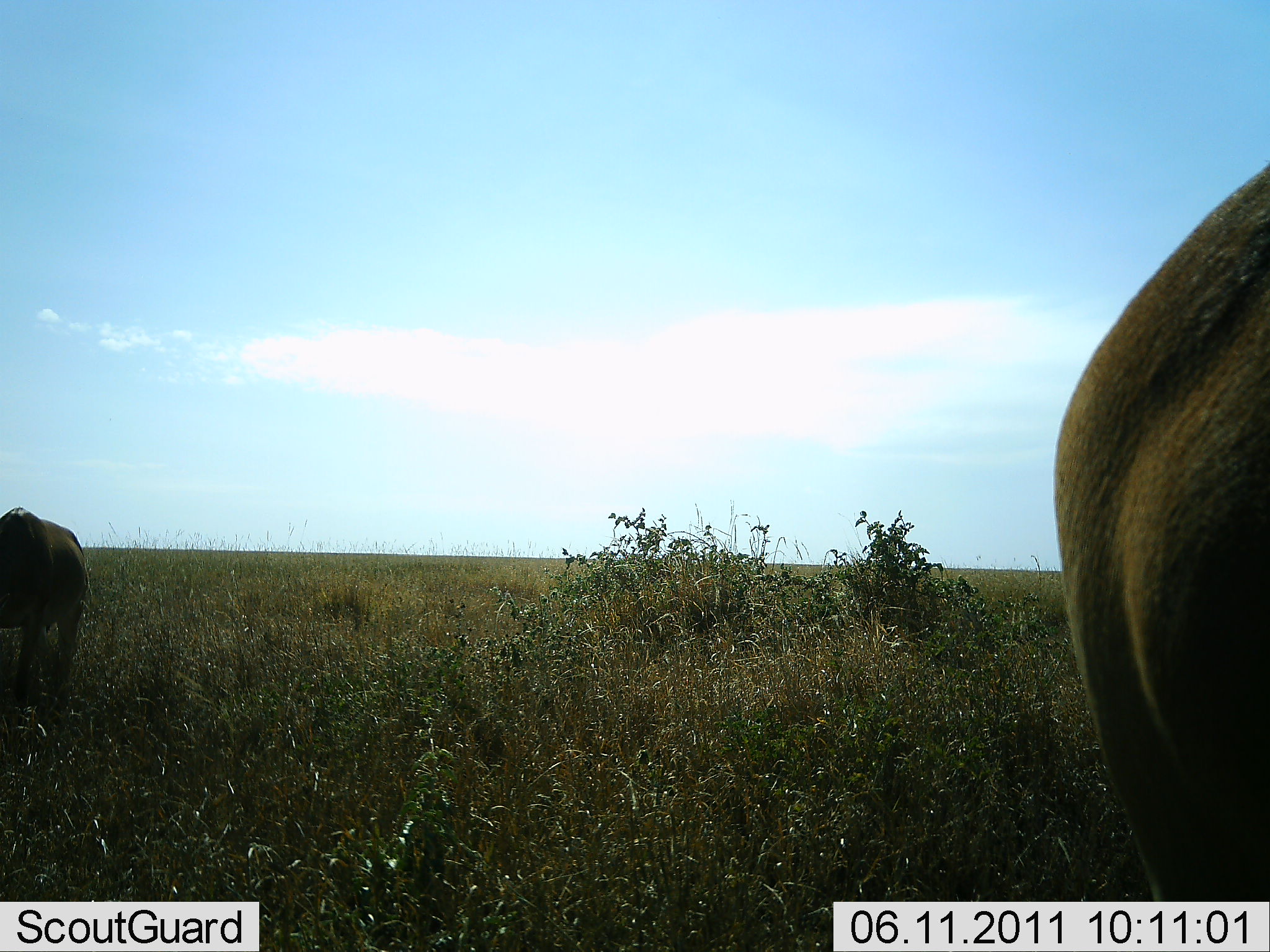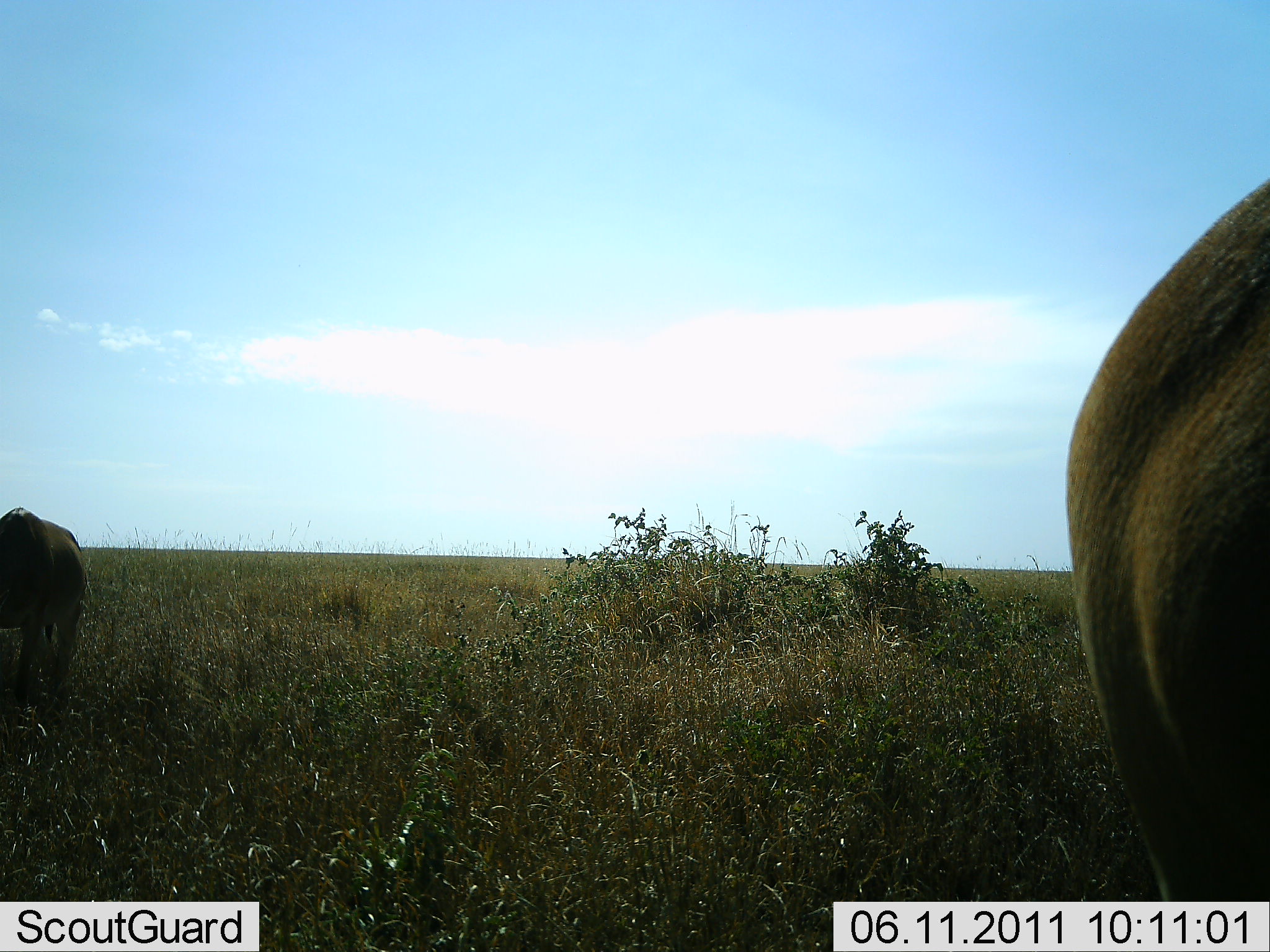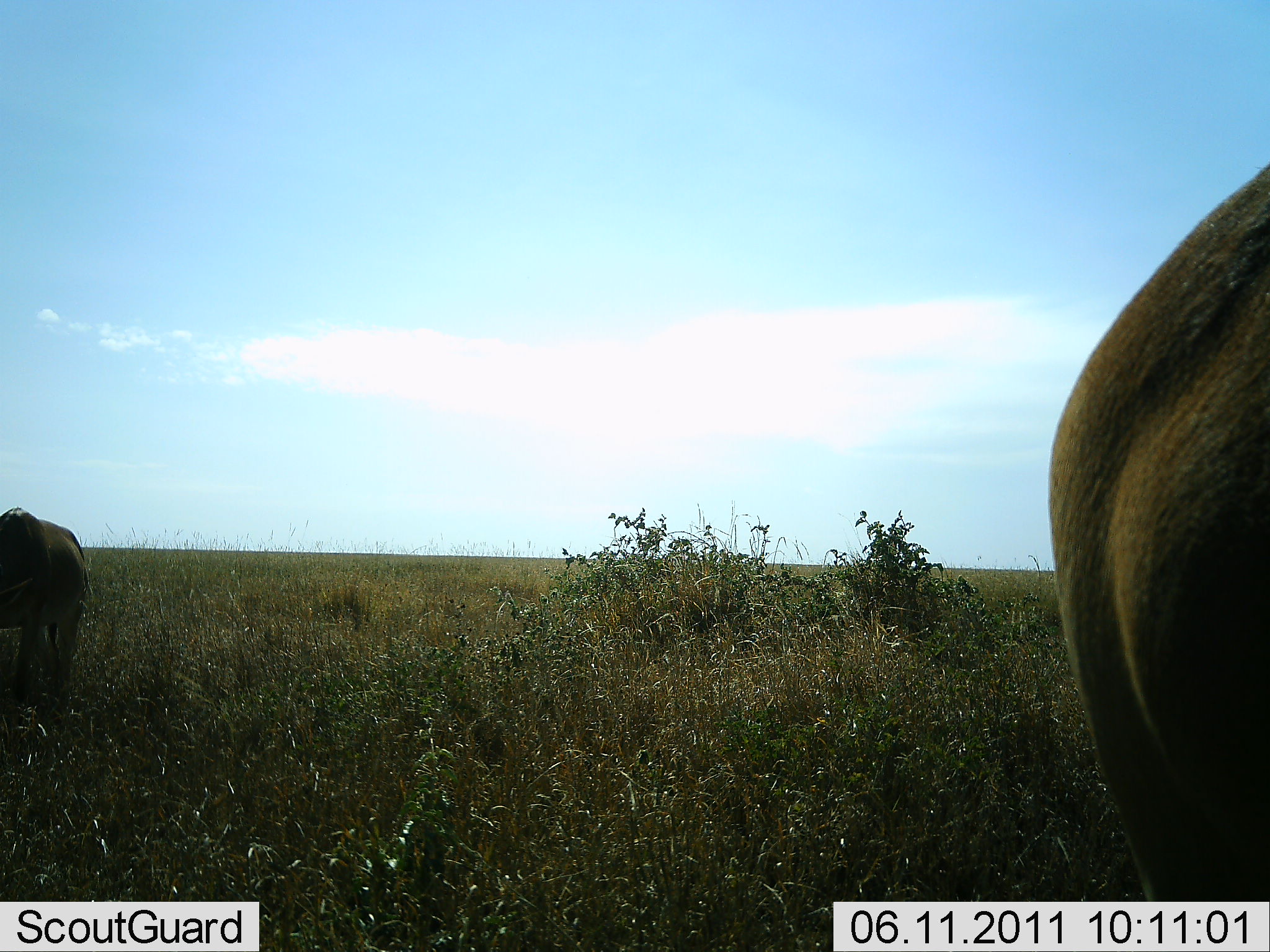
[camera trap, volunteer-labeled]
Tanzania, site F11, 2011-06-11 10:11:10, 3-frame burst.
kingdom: Animalia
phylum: Chordata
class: Mammalia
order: Artiodactyla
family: Bovidae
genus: Connochaetes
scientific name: Connochaetes taurinus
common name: blue wildebeest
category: wildebeest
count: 2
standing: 83%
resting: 0%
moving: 17%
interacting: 0%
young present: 0%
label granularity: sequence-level